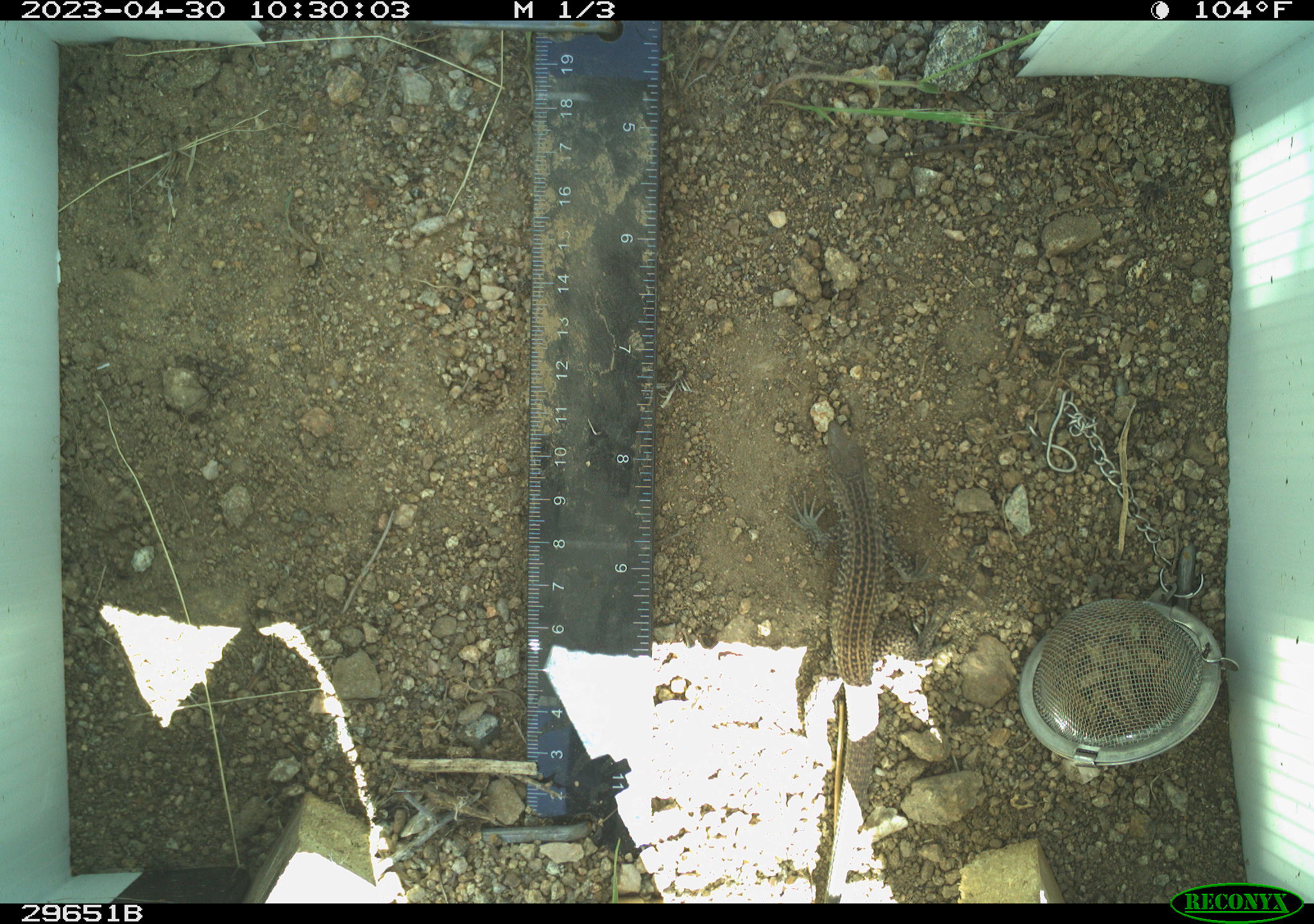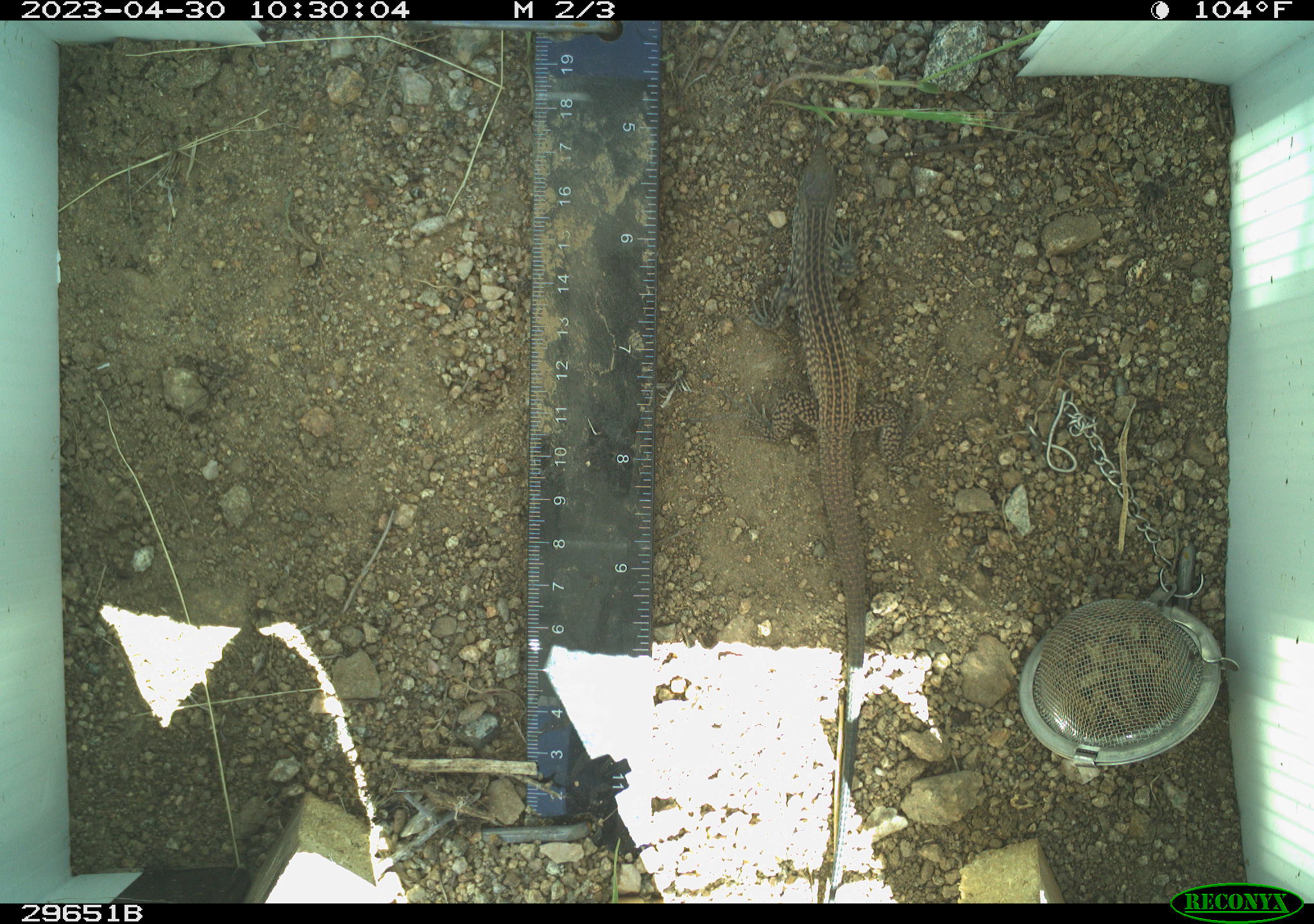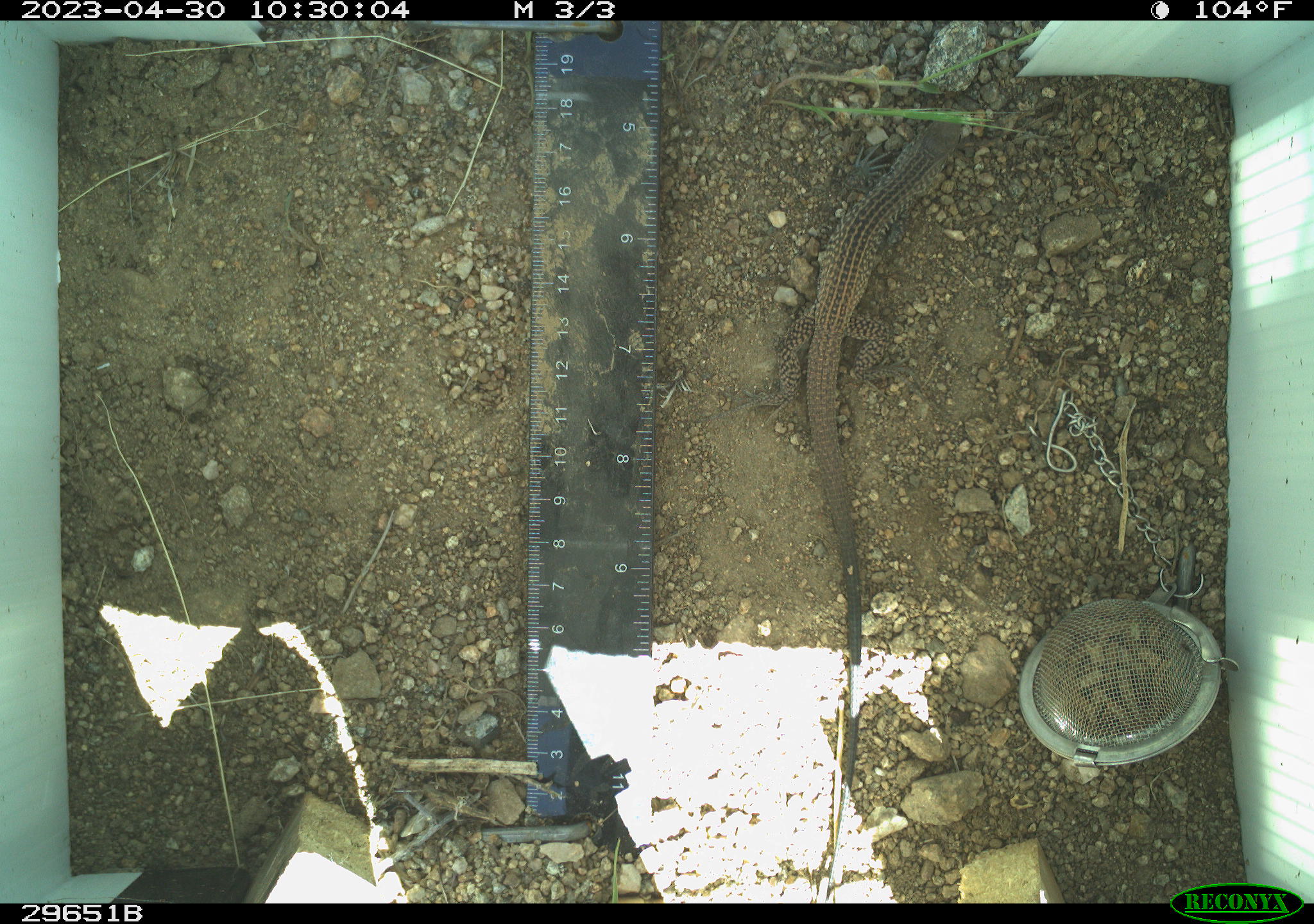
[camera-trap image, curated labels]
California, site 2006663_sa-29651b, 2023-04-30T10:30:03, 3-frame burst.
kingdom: Animalia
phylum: Chordata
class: Reptilia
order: Squamata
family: Teiidae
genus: Aspidoscelis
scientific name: Aspidoscelis tigris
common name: western whiptail